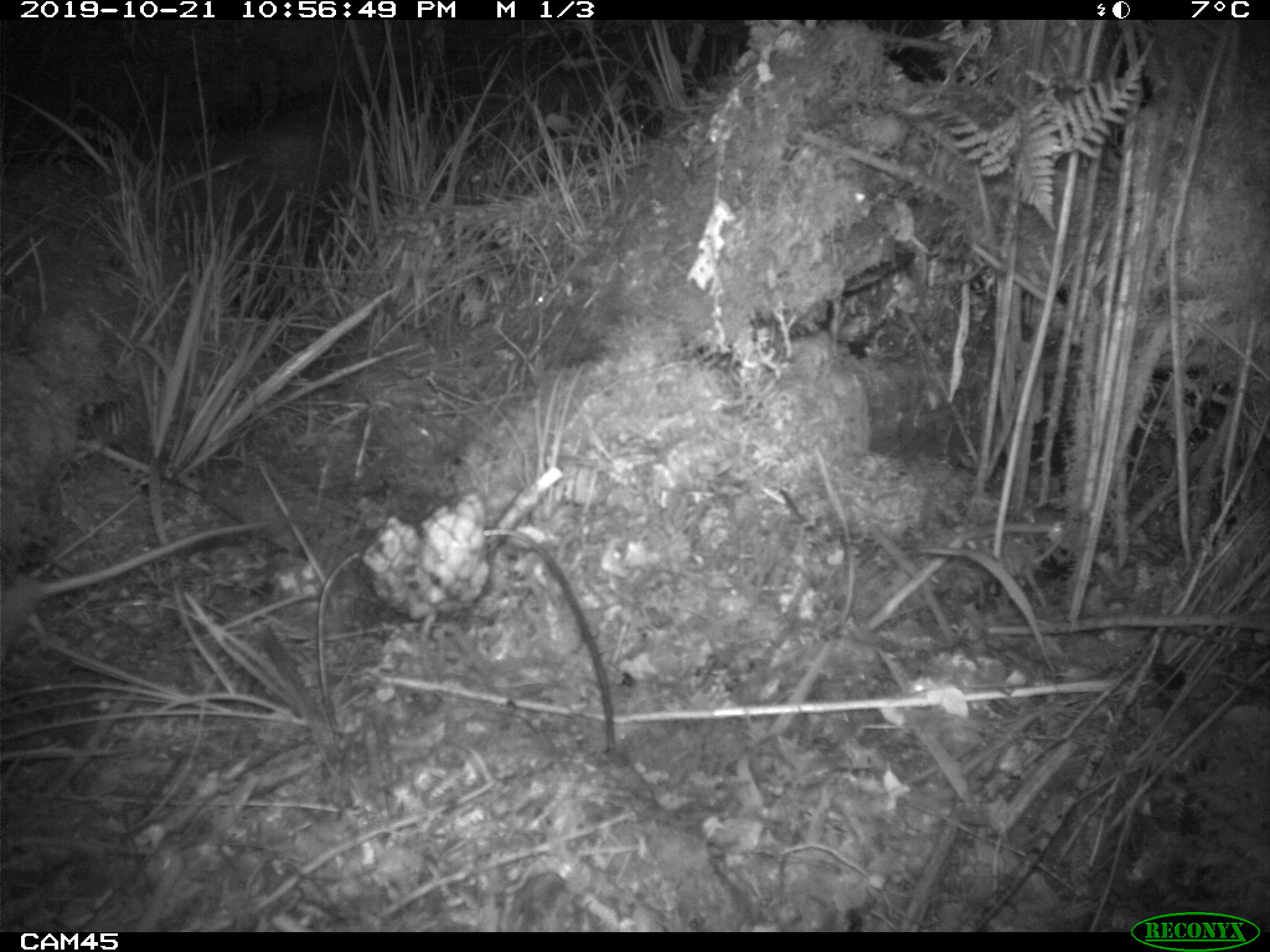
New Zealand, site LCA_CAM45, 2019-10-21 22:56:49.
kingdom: Animalia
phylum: Chordata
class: Mammalia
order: Rodentia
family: Muridae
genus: Rattus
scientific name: Rattus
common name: rat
Rat (Rattus).